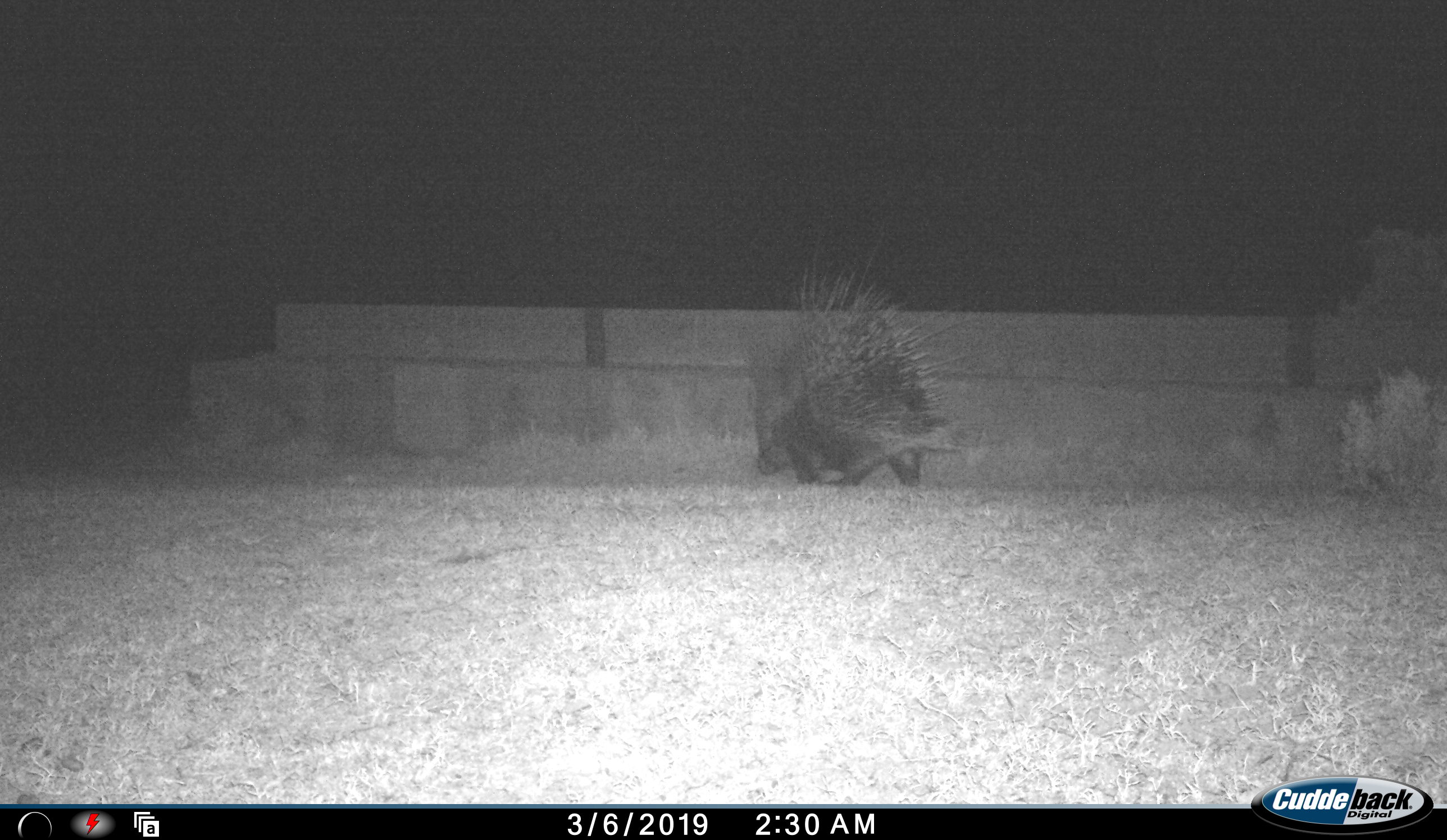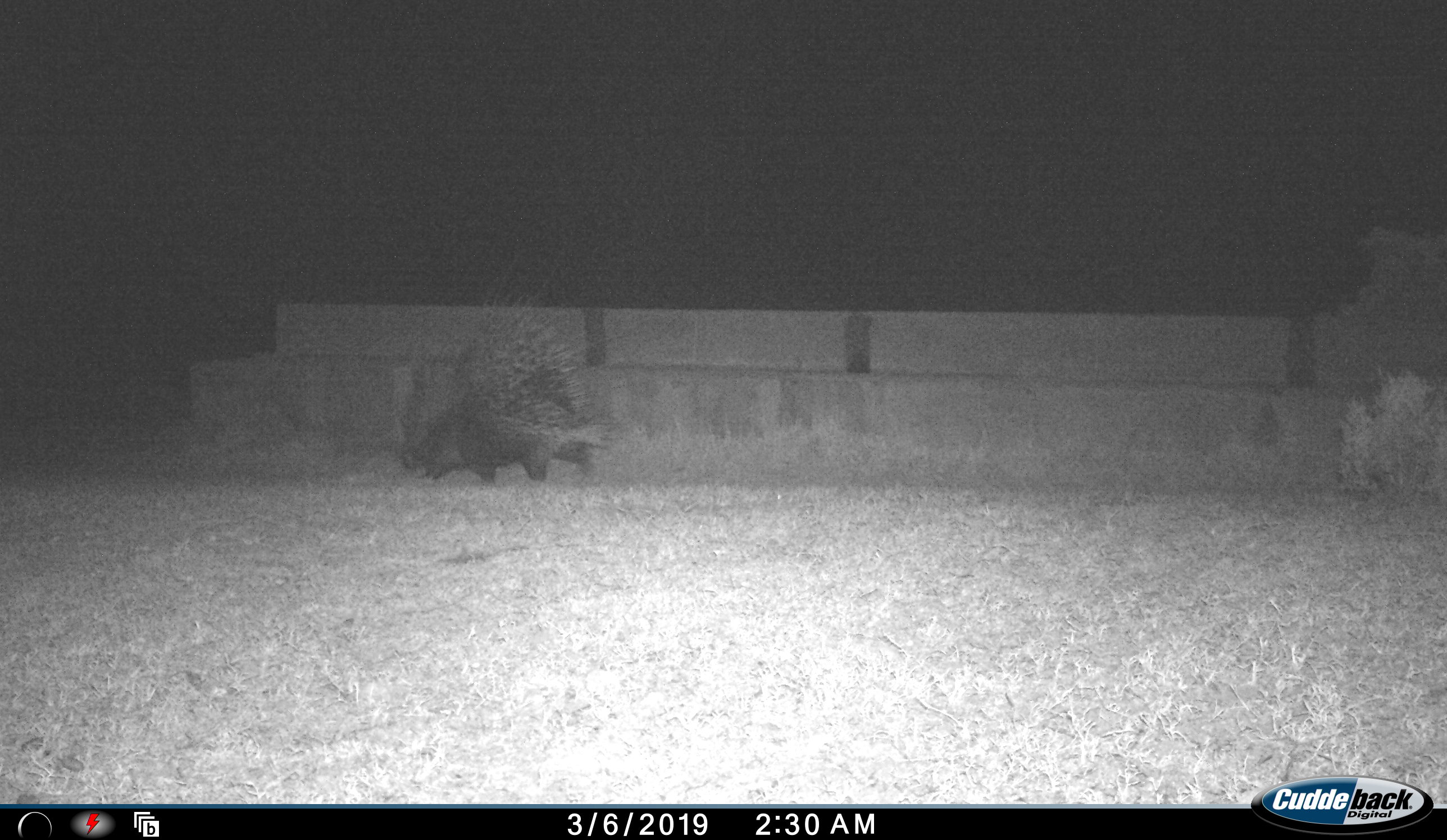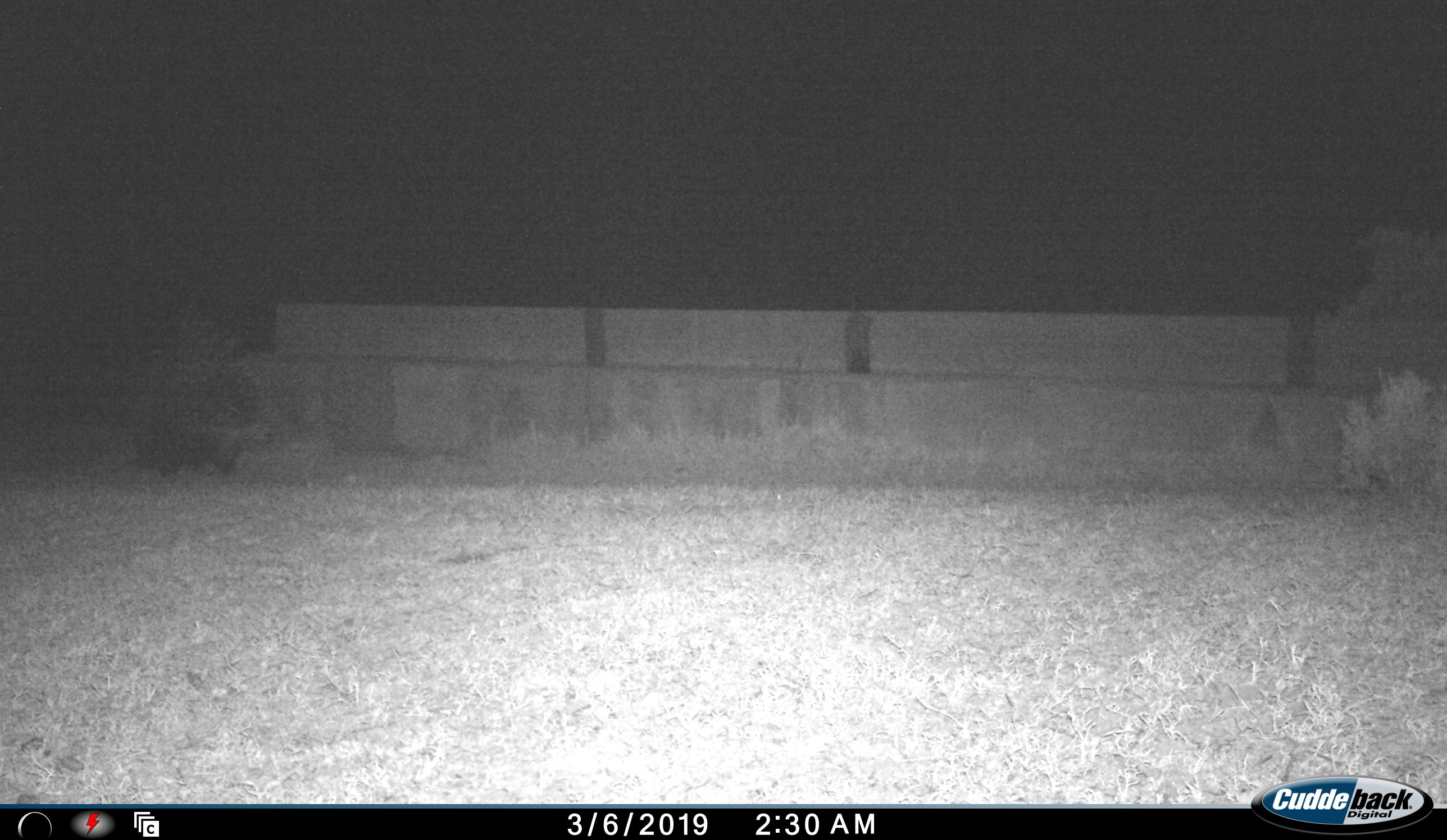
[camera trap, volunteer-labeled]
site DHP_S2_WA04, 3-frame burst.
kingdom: Animalia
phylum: Chordata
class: Mammalia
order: Rodentia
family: Hystricidae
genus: Hystrix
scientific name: Hystrix cristata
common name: crested porcupine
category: porcupine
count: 1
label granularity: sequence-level